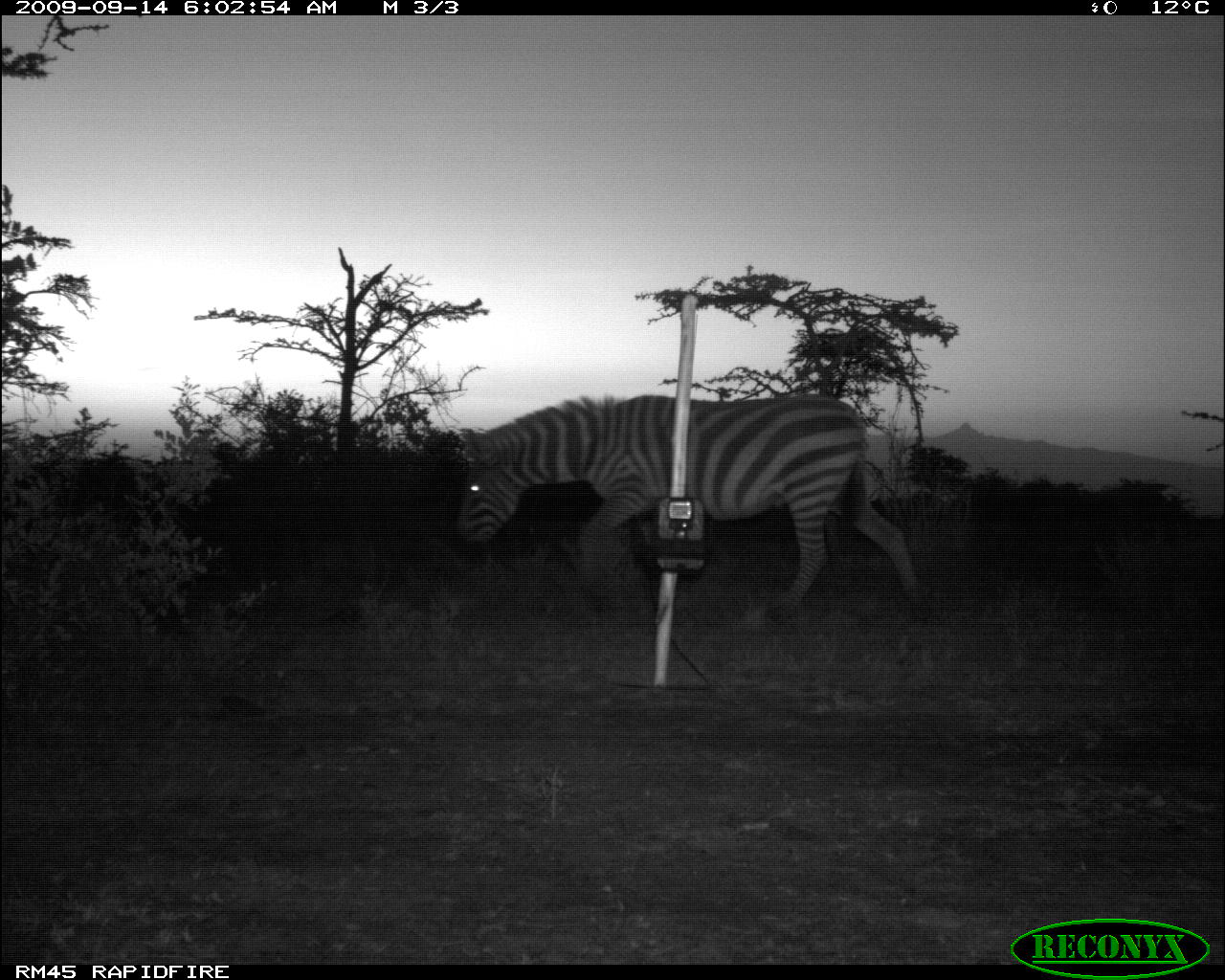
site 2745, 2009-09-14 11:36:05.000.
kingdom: Animalia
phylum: Chordata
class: Mammalia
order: Perissodactyla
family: Equidae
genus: Equus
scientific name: Equus quagga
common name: plains zebra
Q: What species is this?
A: Equus quagga (plains zebra).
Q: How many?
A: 1.